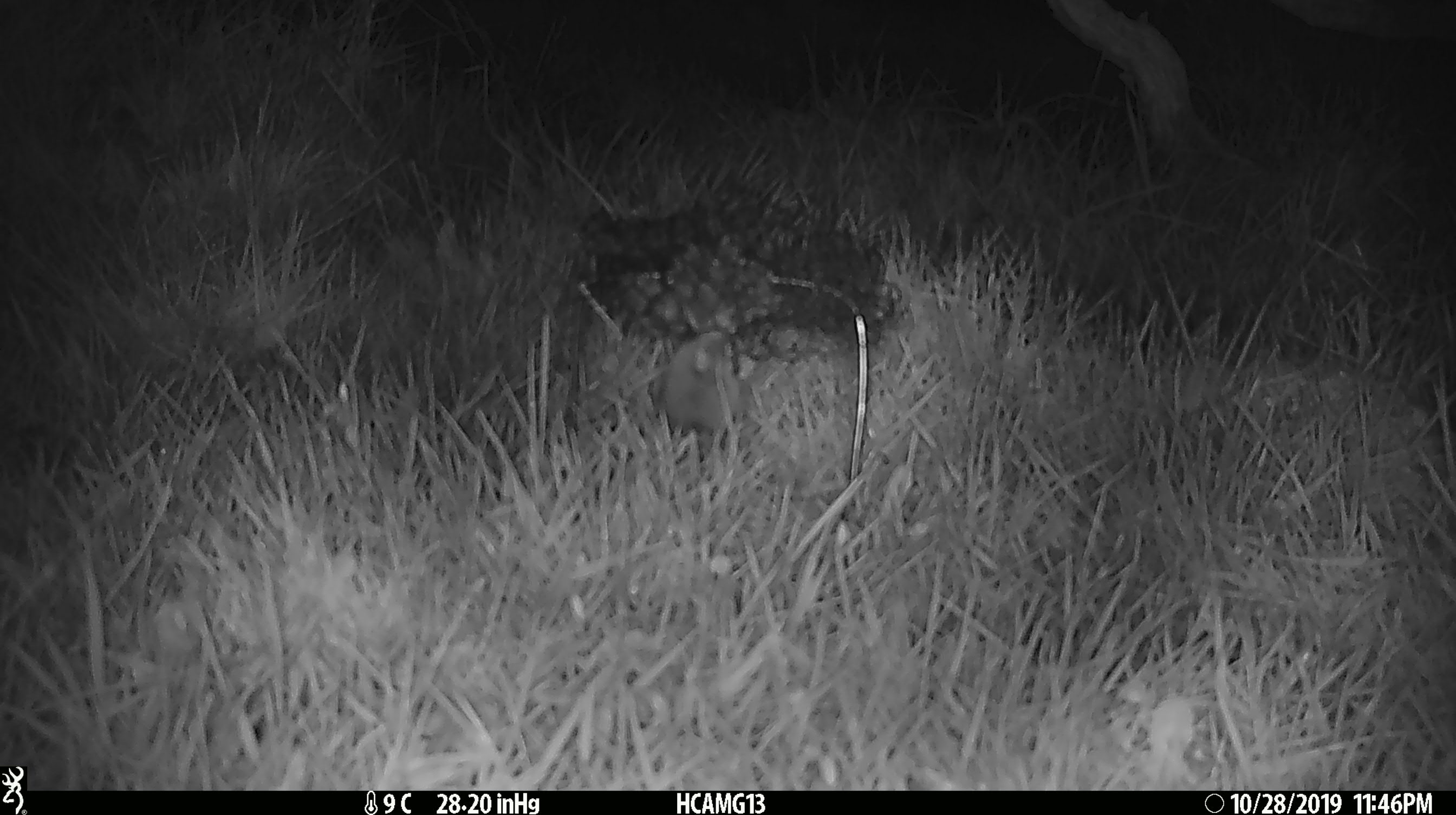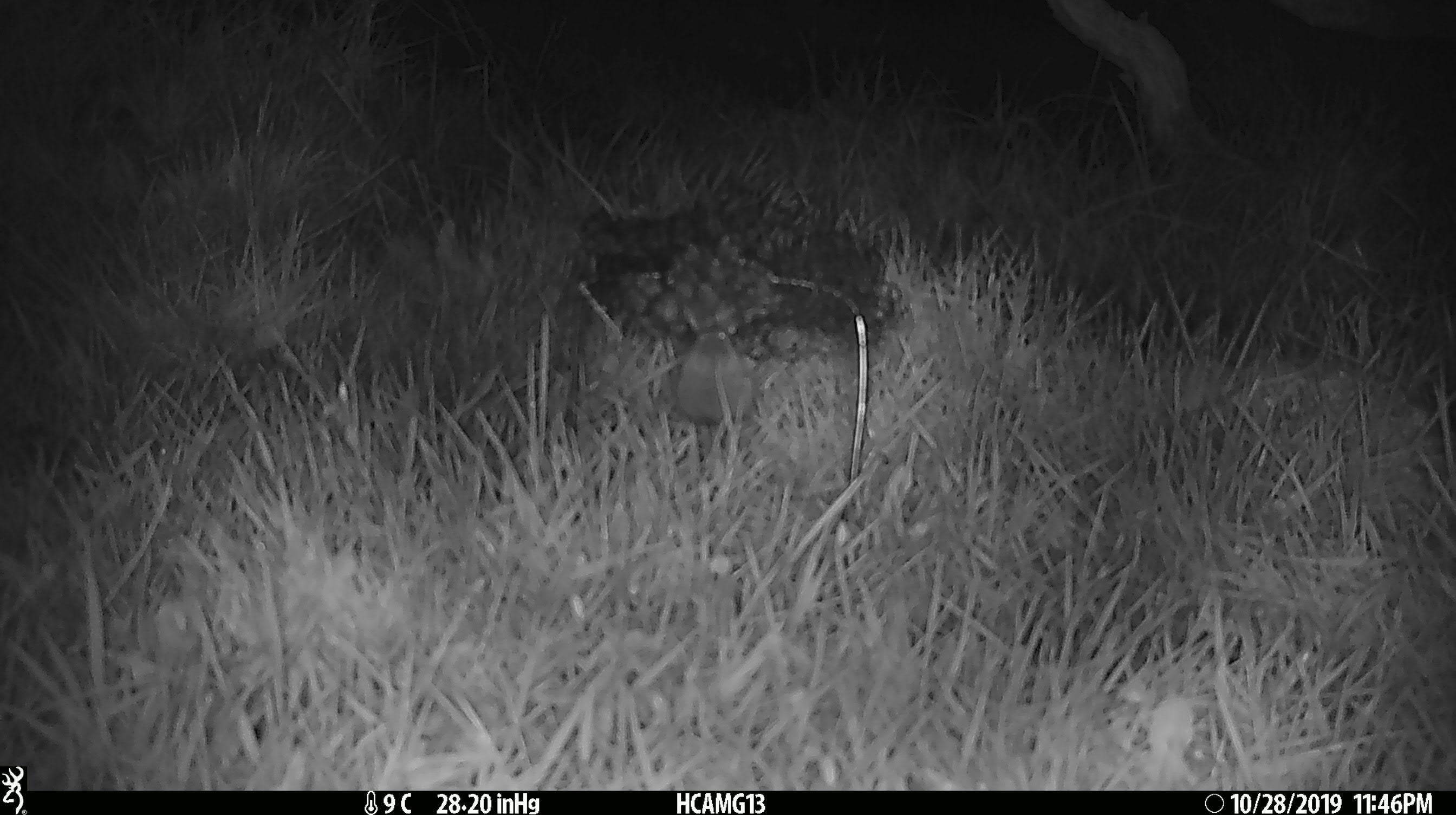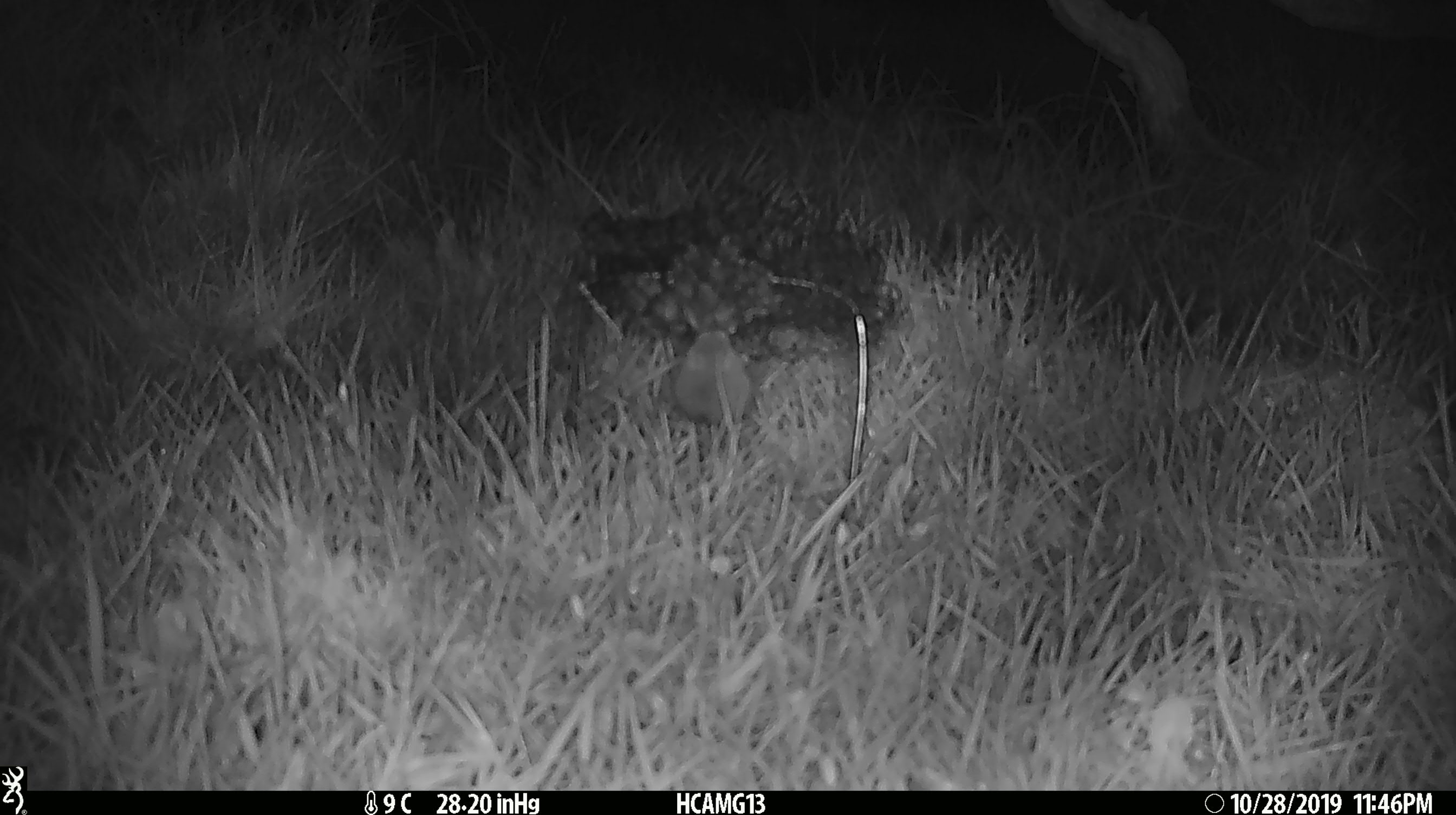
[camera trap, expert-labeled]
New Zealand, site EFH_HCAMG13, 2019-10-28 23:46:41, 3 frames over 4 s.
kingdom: Animalia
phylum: Chordata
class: Mammalia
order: Rodentia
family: Muridae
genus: Mus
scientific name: Mus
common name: mouse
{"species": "mouse (Mus)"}